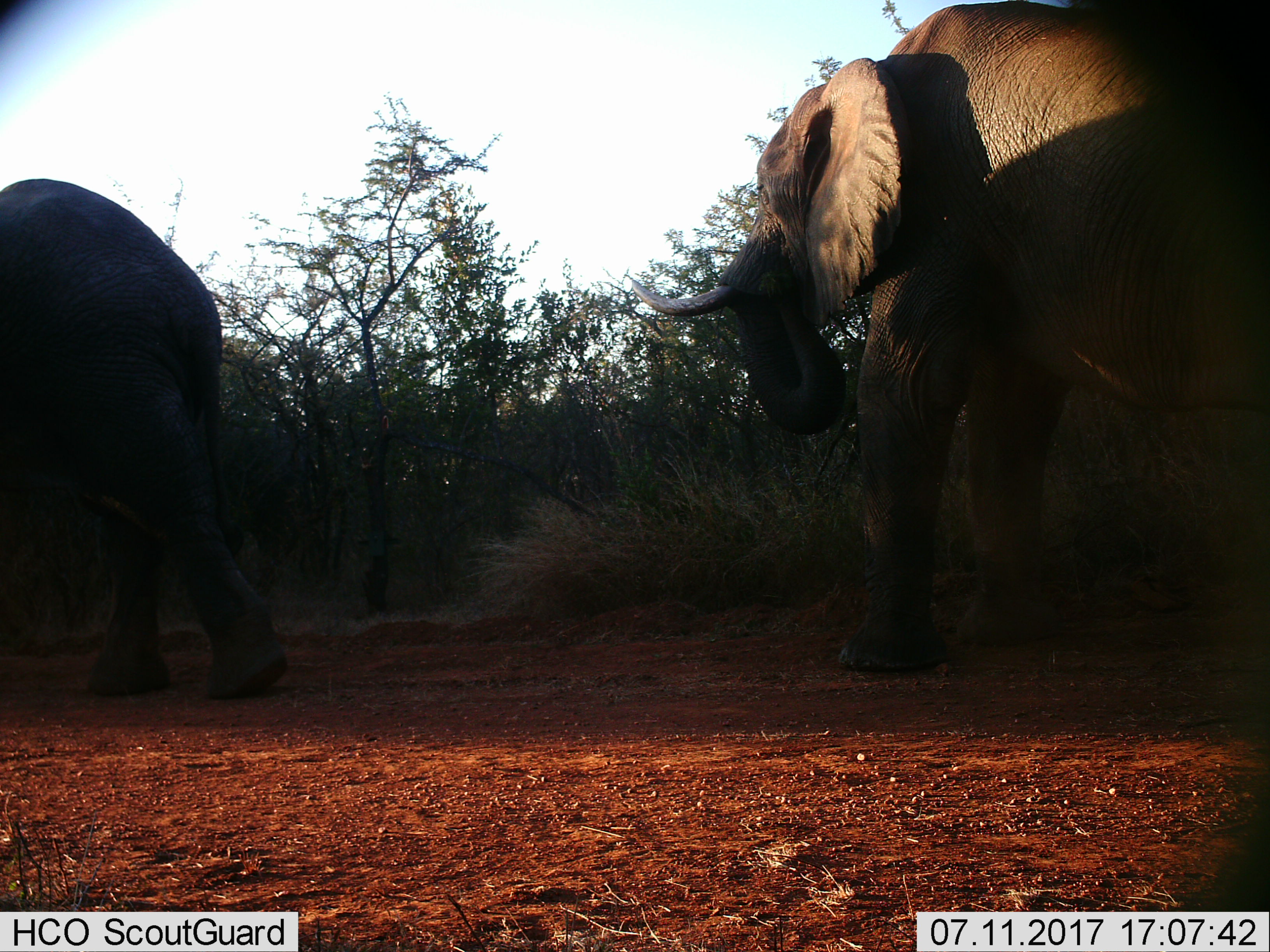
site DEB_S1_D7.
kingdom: Animalia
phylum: Chordata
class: Mammalia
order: Proboscidea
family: Elephantidae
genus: Loxodonta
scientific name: Loxodonta africana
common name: african bush elephant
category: elephant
Elephant (african bush elephant) (Loxodonta africana), count 2. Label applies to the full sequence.